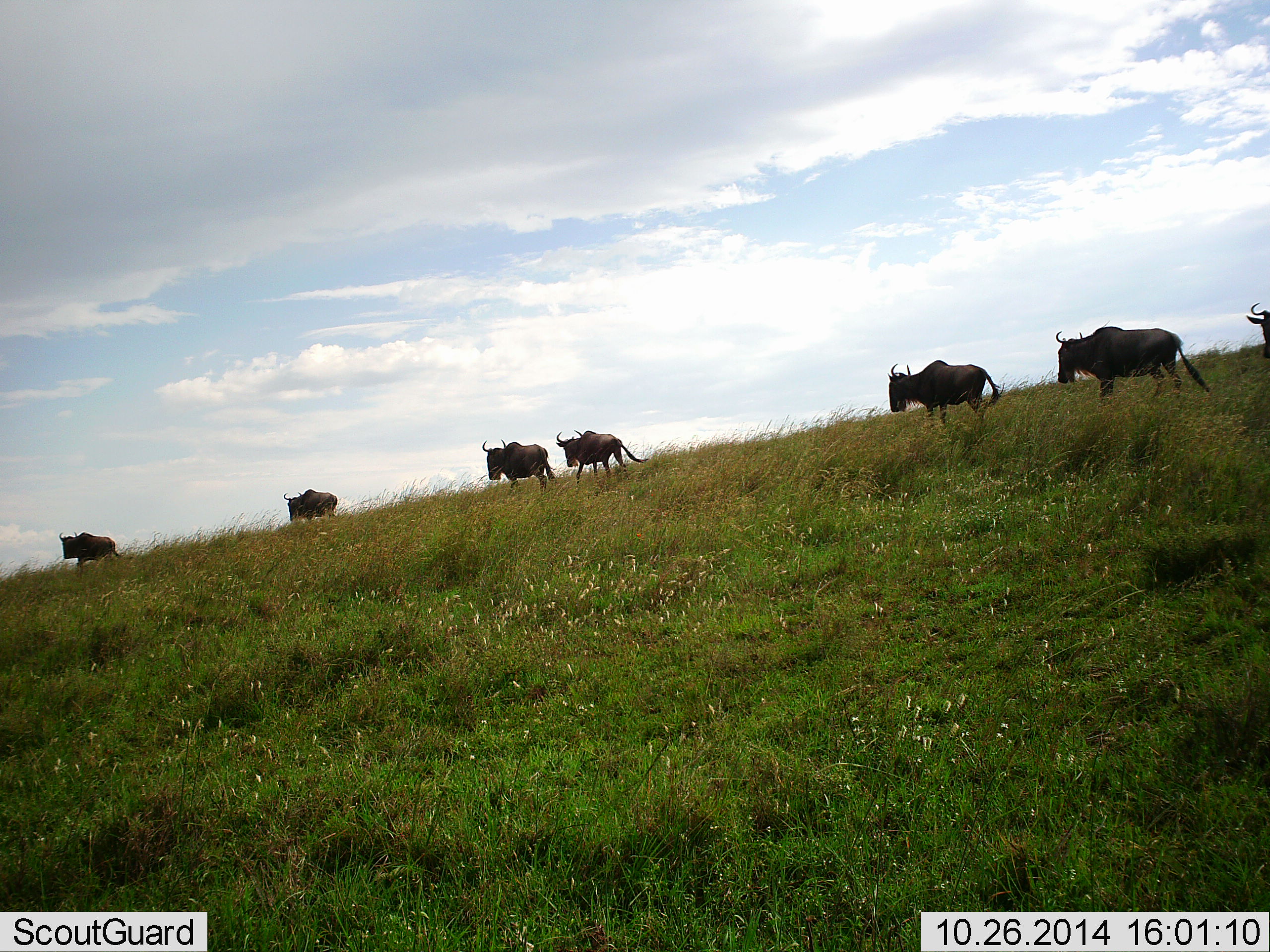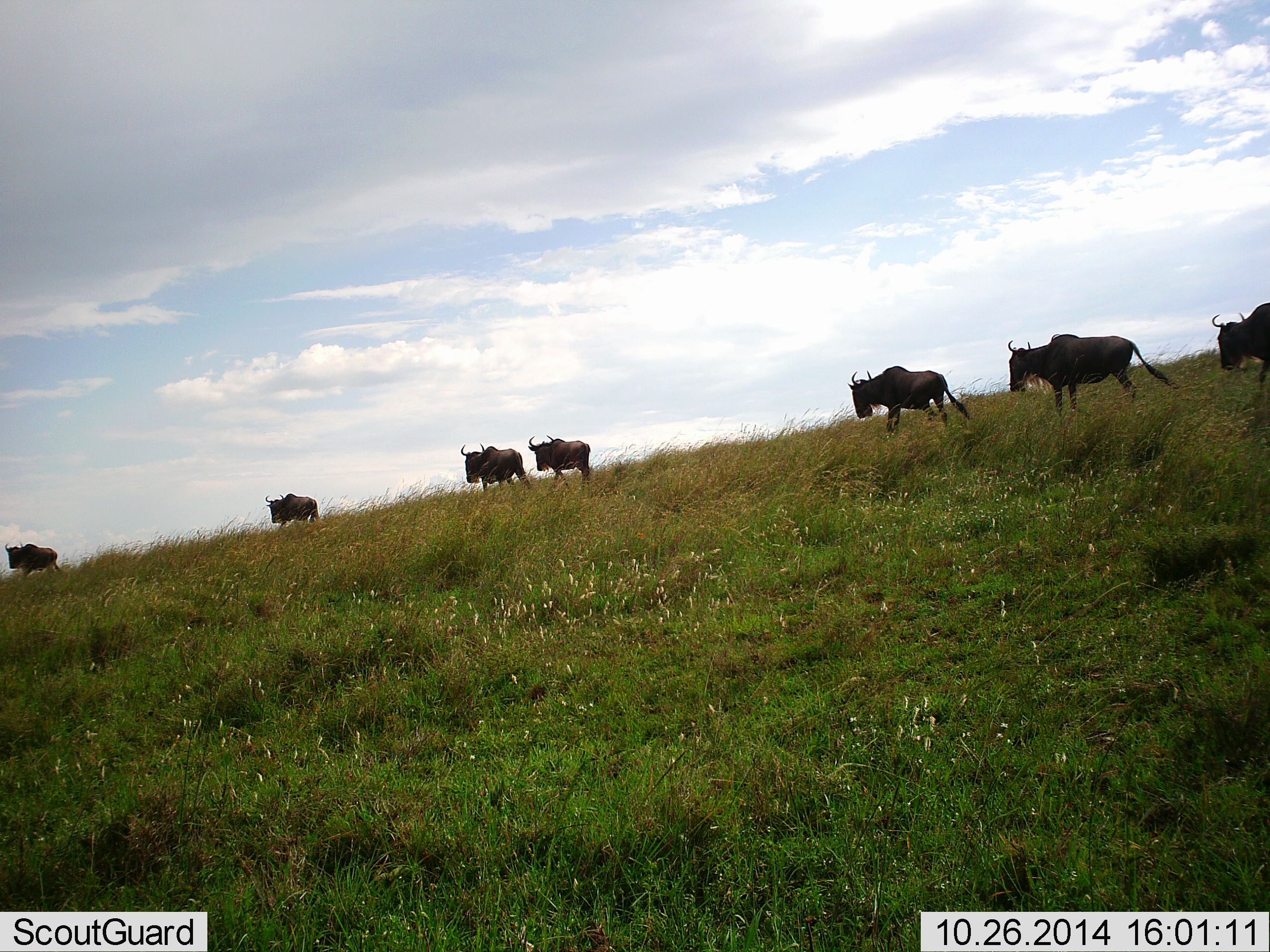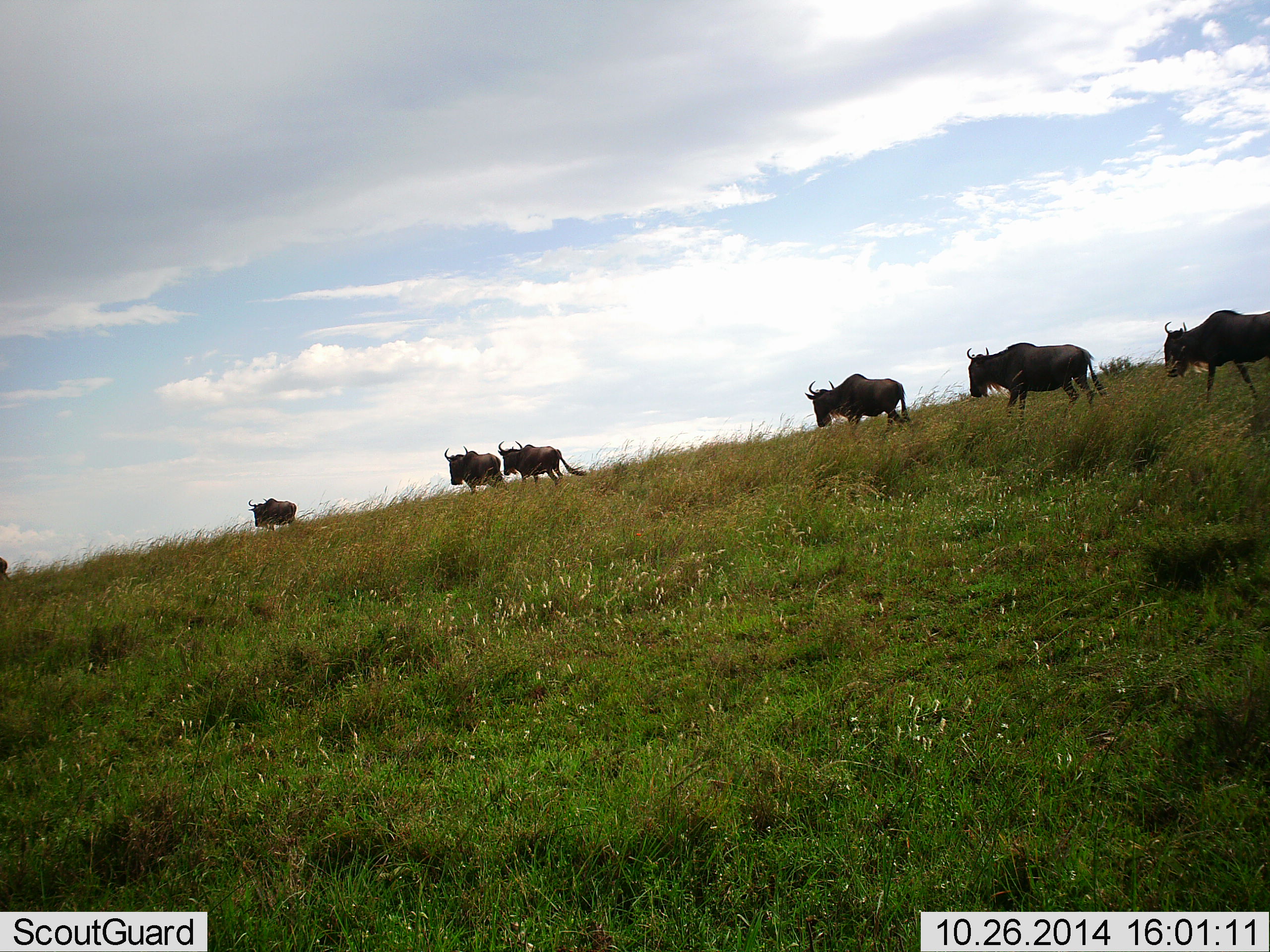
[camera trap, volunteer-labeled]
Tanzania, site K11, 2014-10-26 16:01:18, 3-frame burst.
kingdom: Animalia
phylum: Chordata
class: Mammalia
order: Artiodactyla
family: Bovidae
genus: Connochaetes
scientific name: Connochaetes taurinus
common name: blue wildebeest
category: wildebeest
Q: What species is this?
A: Wildebeest (blue wildebeest) (Connochaetes taurinus).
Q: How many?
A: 7.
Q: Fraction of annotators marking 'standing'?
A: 20%.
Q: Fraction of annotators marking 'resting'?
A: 0%.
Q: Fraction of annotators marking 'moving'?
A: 100%.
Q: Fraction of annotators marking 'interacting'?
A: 0%.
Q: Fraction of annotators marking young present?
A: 0%.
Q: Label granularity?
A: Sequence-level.